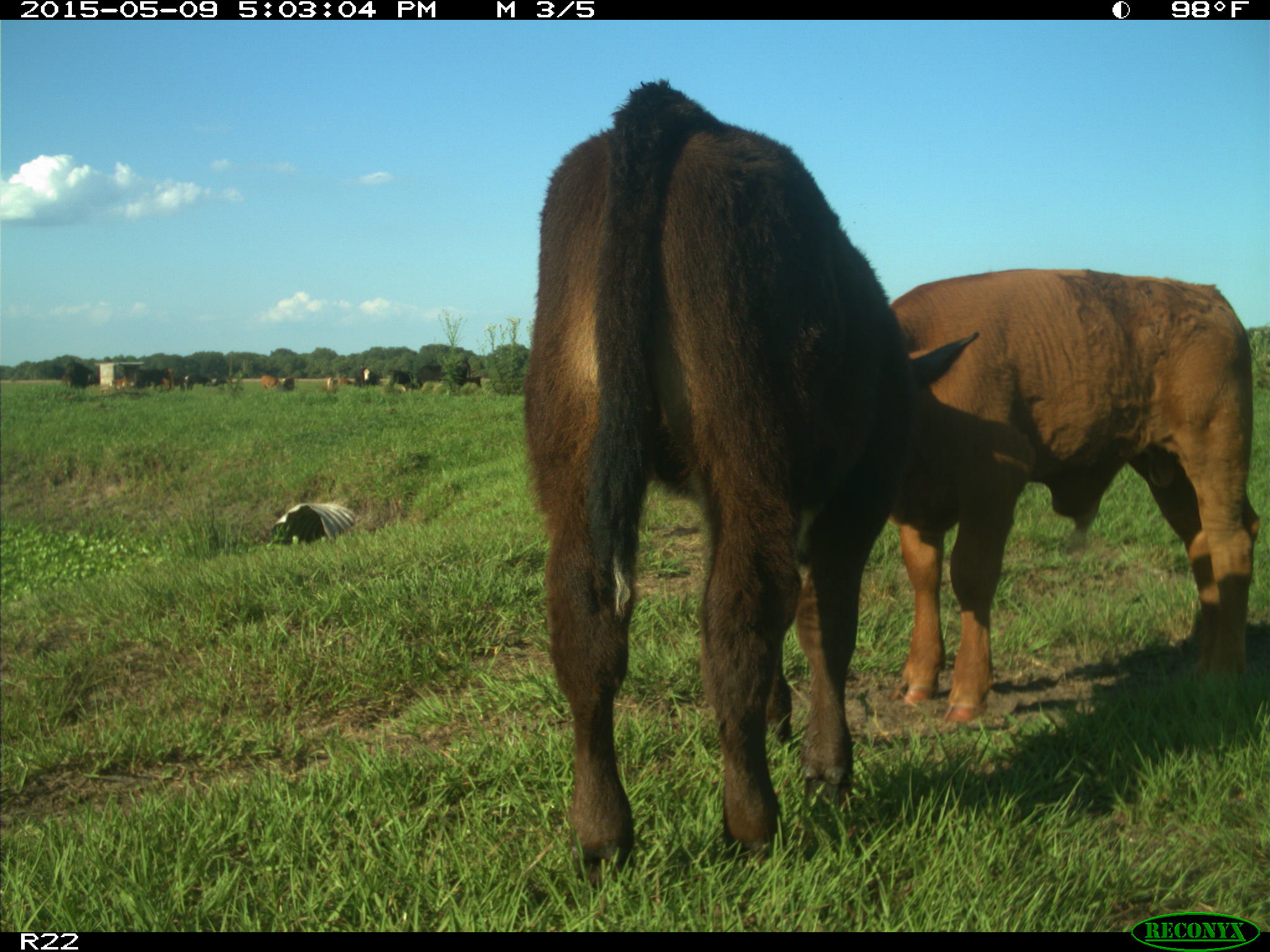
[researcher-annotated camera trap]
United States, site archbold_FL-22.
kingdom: Animalia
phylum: Chordata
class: Mammalia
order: Artiodactyla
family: Bovidae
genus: Bos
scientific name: Bos taurus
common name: domestic cow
Bos taurus (domestic cow).